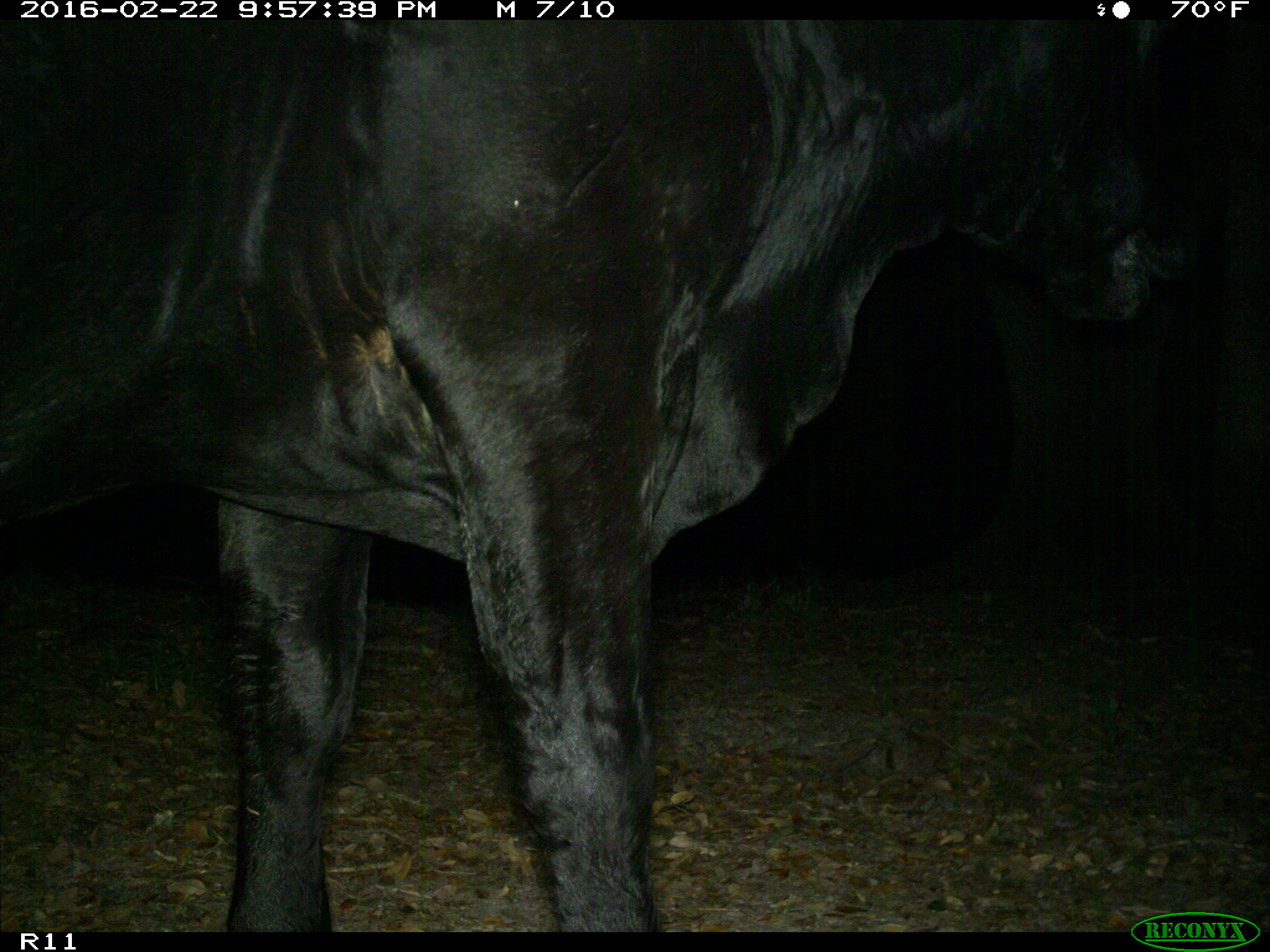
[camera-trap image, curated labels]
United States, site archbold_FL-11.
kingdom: Animalia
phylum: Chordata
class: Mammalia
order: Artiodactyla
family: Bovidae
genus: Bos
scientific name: Bos taurus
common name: domestic cow